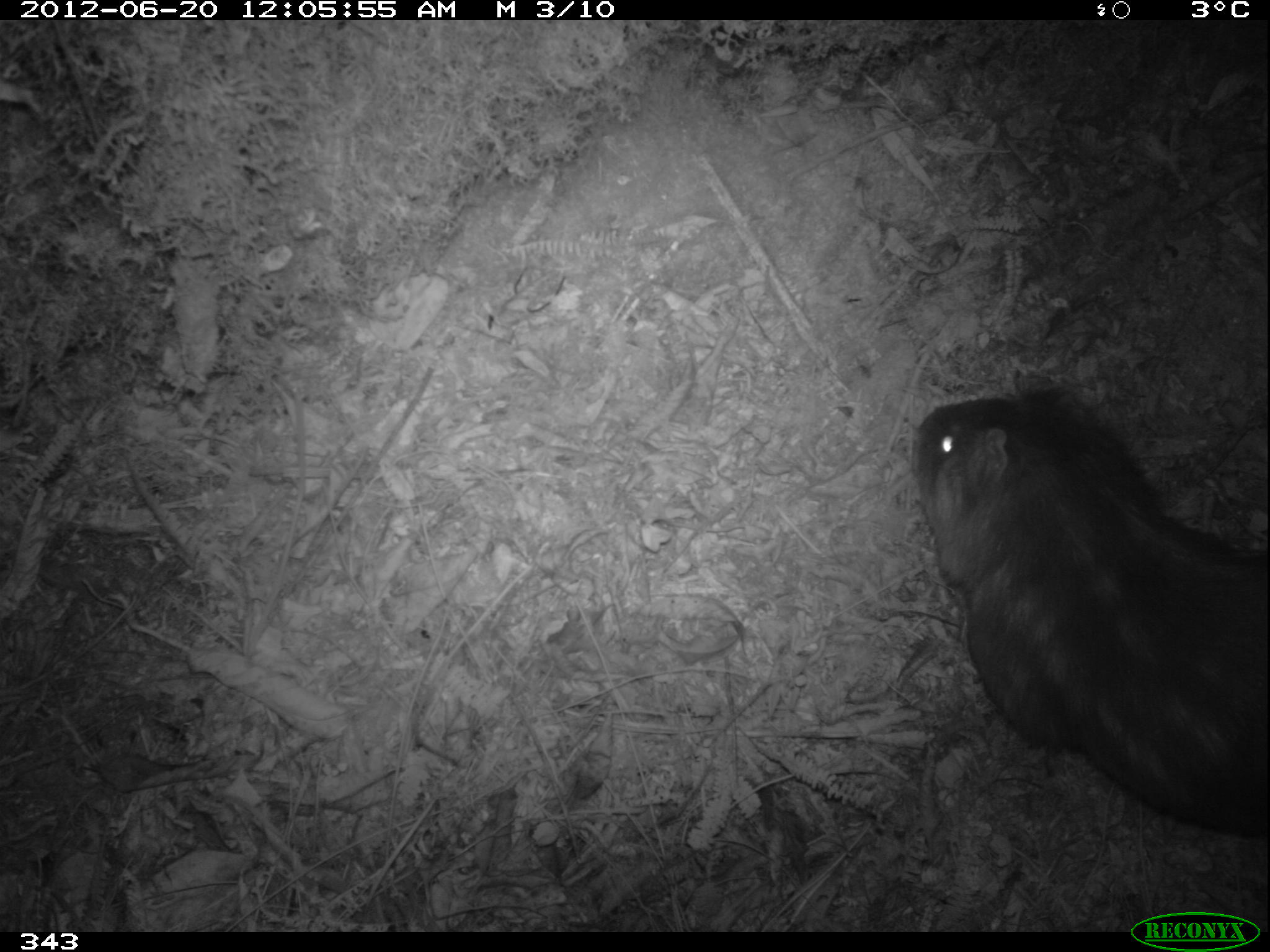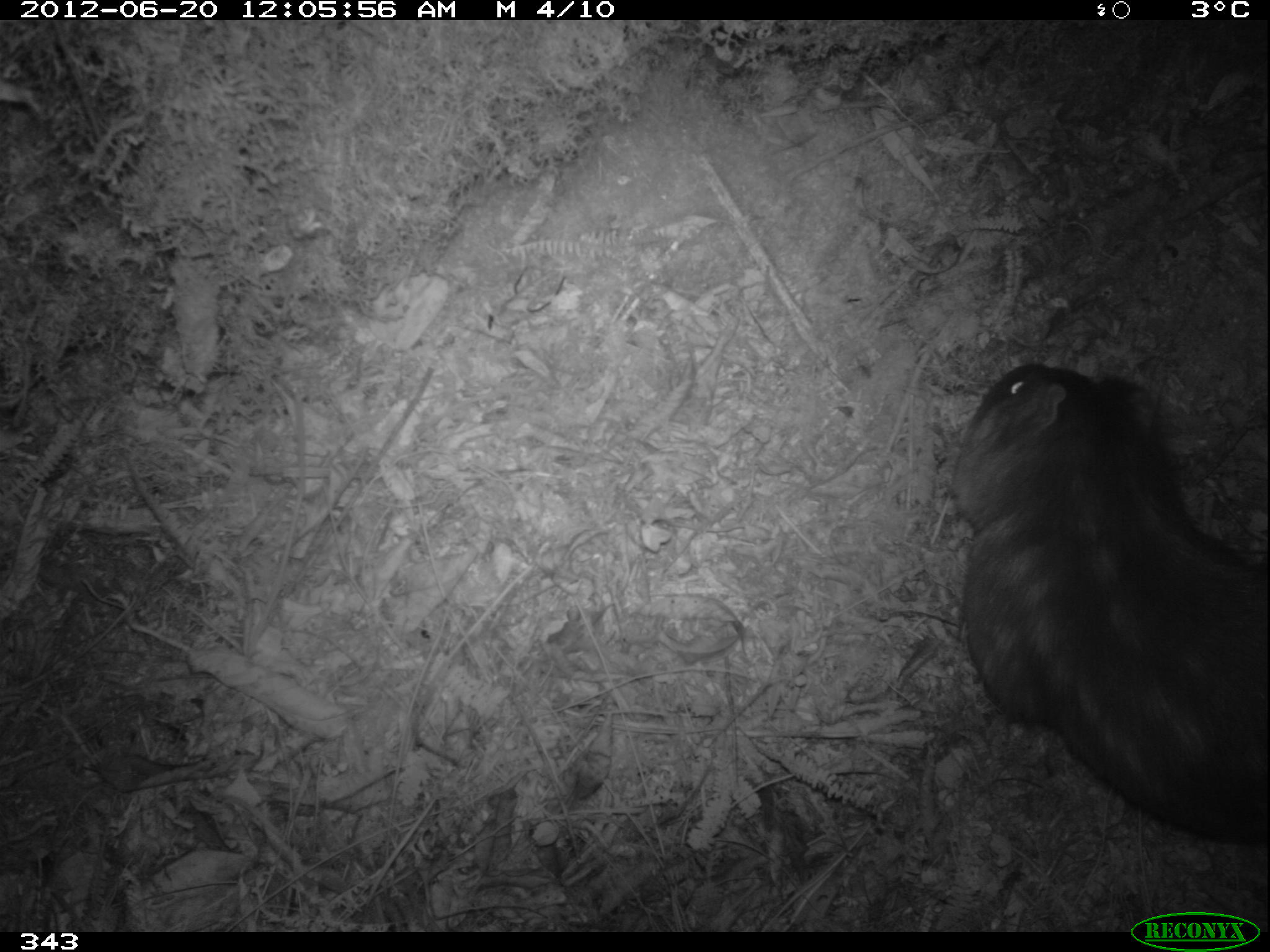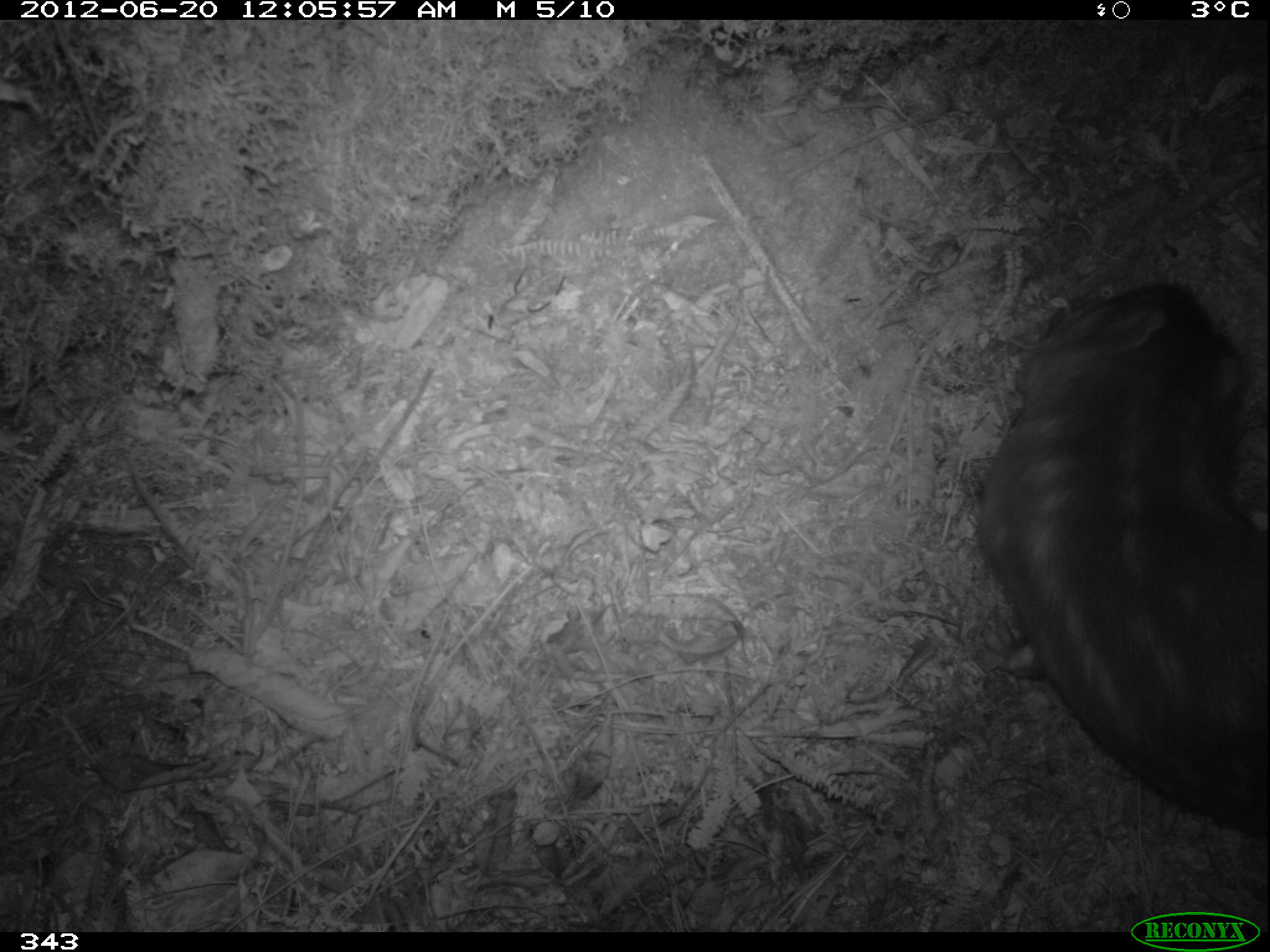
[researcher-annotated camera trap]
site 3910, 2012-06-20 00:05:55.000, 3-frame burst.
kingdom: Animalia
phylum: Chordata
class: Mammalia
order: Rodentia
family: Cuniculidae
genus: Cuniculus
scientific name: Cuniculus taczanowskii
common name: mountain paca